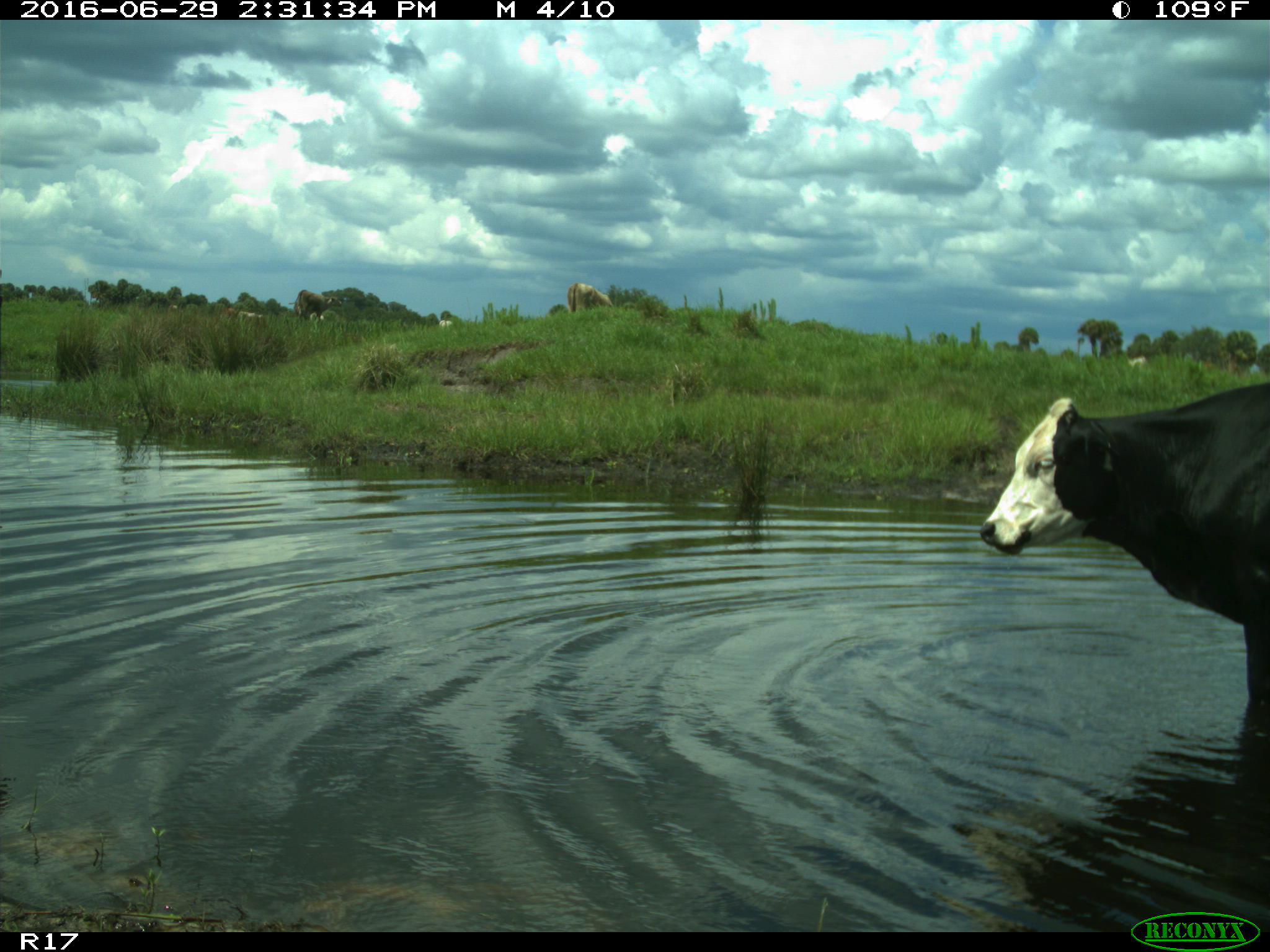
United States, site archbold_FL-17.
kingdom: Animalia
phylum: Chordata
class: Mammalia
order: Artiodactyla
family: Bovidae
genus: Bos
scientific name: Bos taurus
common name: domestic cow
Bos taurus (domestic cow).